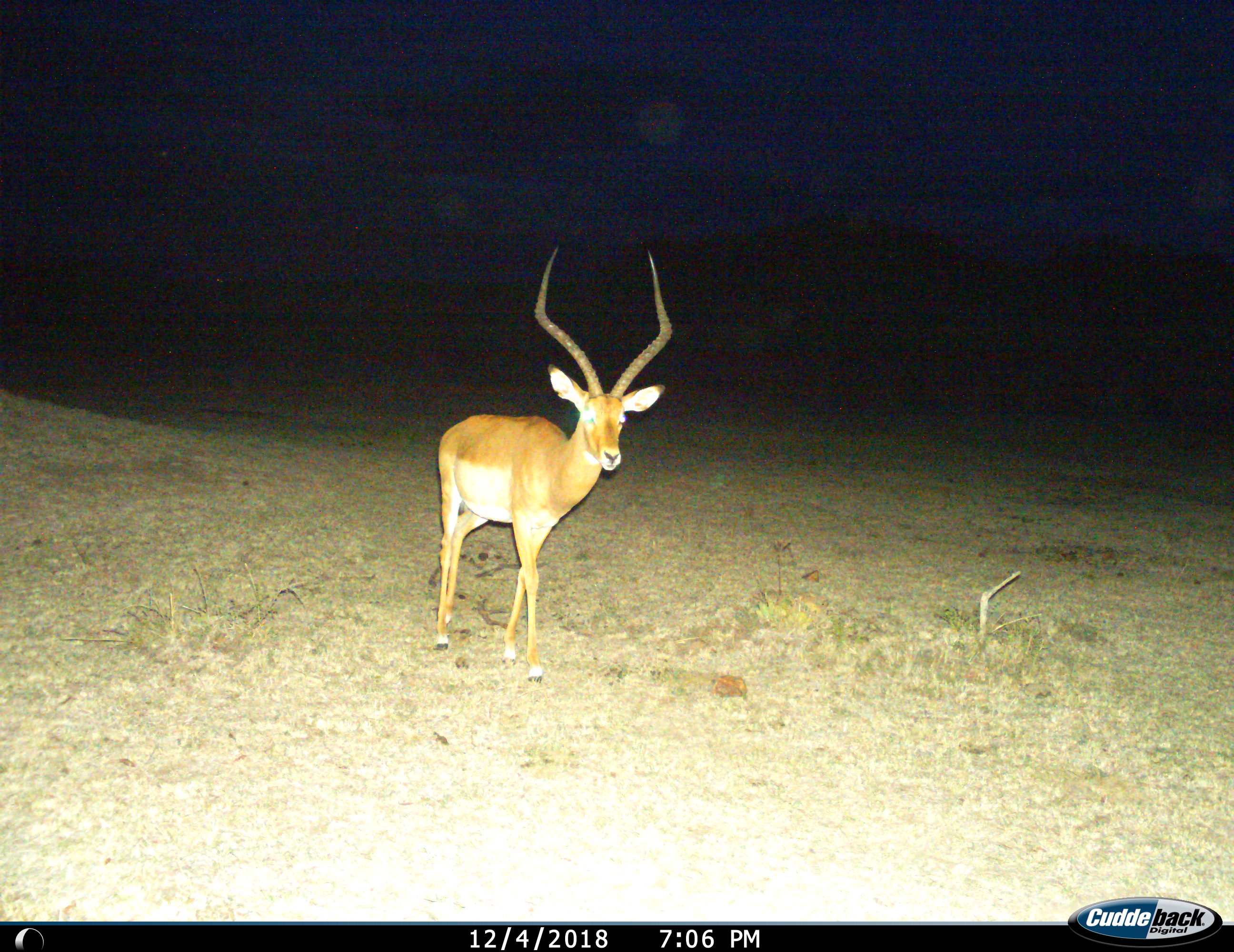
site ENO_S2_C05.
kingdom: Animalia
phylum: Chordata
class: Mammalia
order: Artiodactyla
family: Bovidae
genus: Aepyceros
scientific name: Aepyceros melampus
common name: impala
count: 1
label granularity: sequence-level